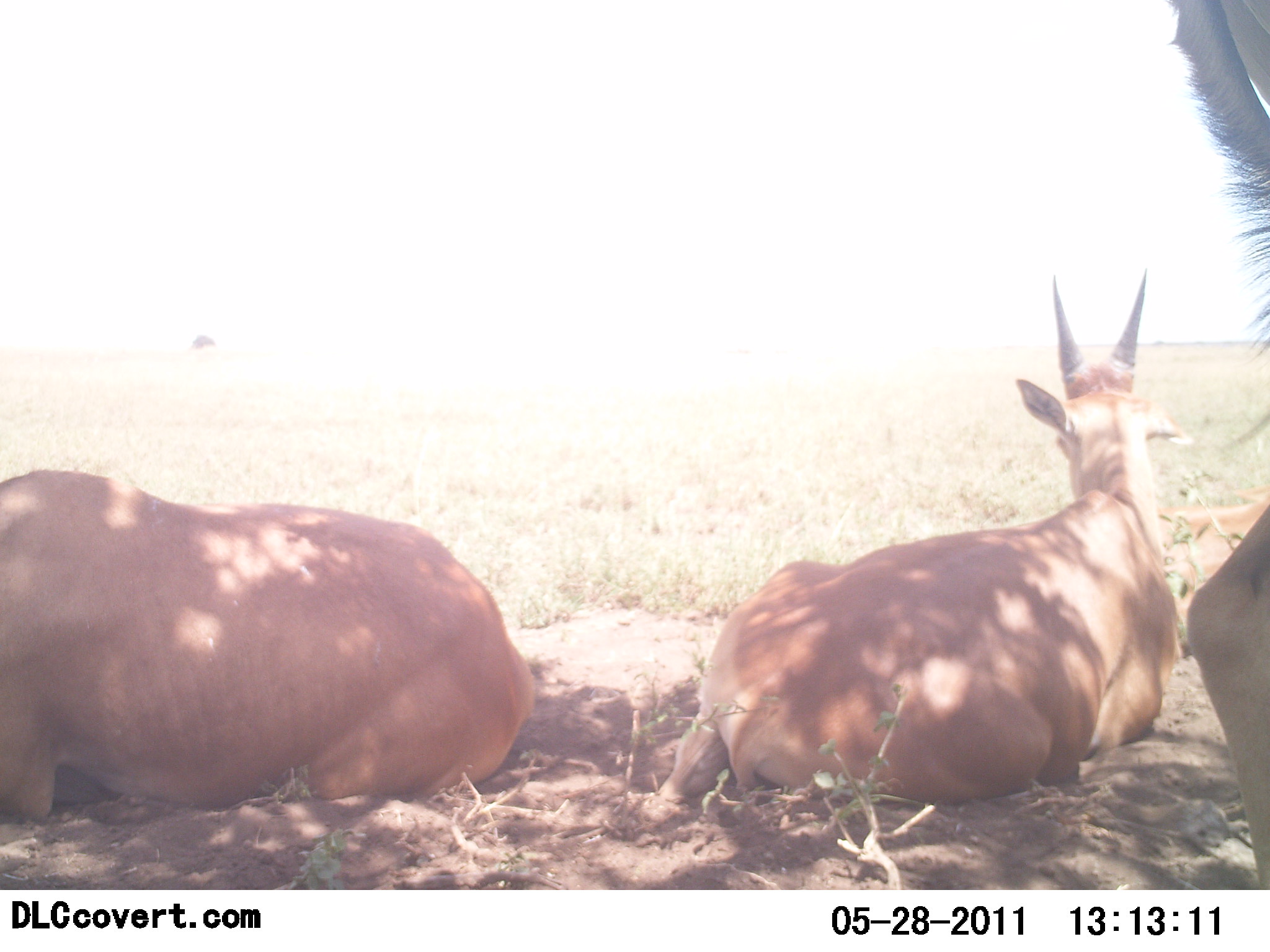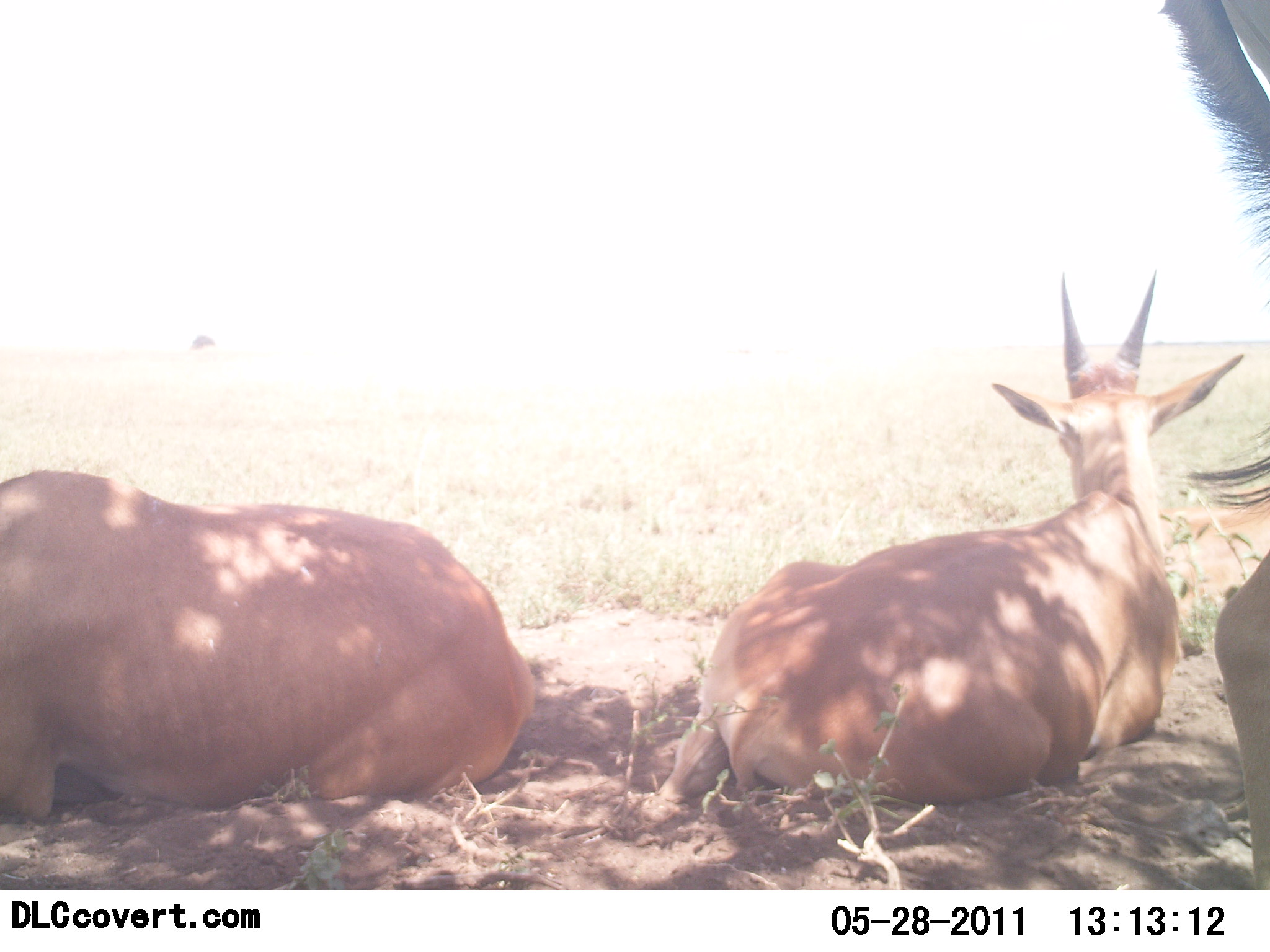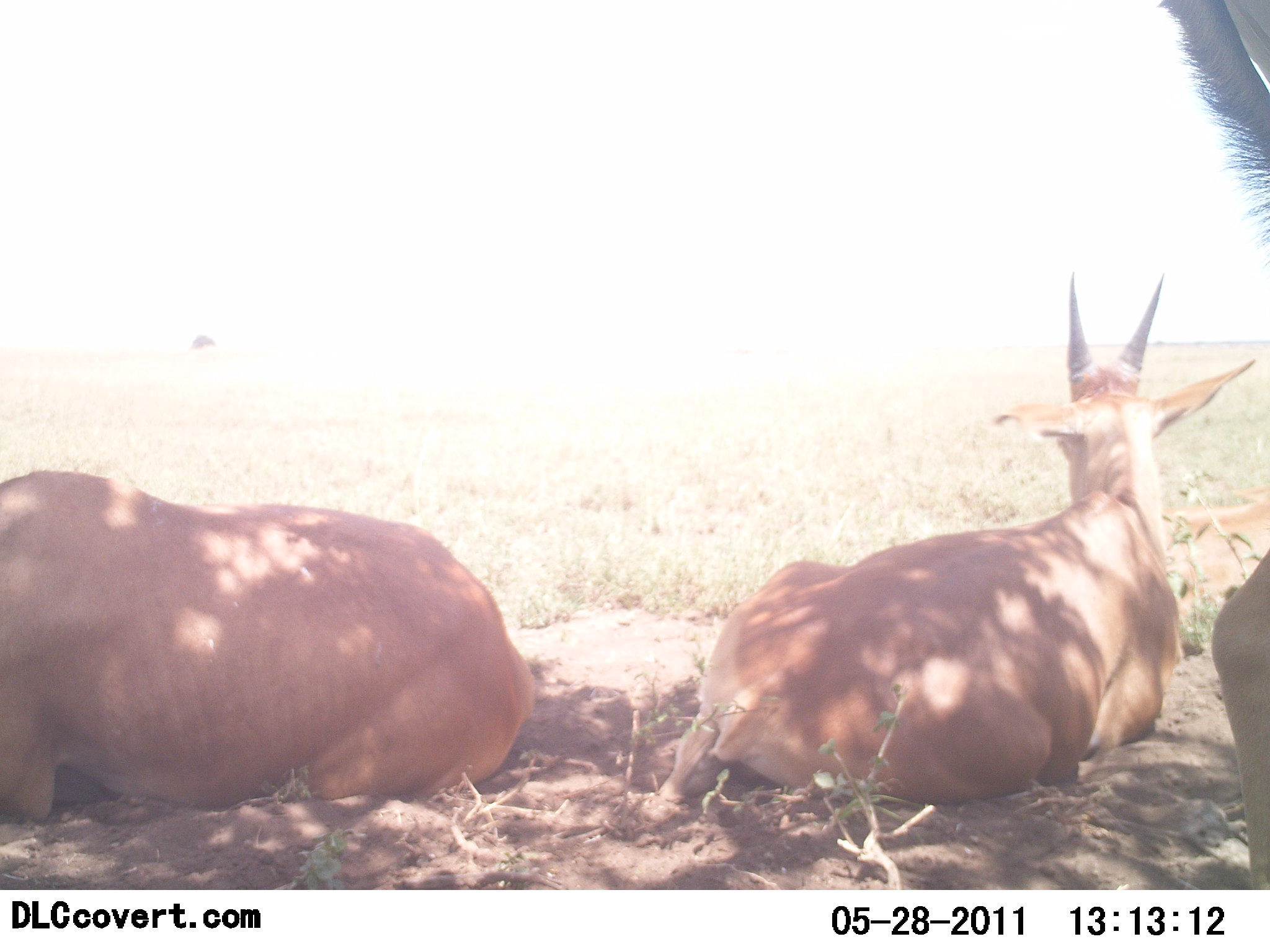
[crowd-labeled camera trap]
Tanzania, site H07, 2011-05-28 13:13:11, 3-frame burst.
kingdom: Animalia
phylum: Chordata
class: Mammalia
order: Artiodactyla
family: Bovidae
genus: Nanger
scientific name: Nanger granti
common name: grant's gazelle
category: gazellegrants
Gazellegrants (grant's gazelle) (Nanger granti), count 3. Behavior (volunteer vote fractions): standing 25%, resting 100%, moving 0%, interacting 0%. Young present (vote fraction): 0%. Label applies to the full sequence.